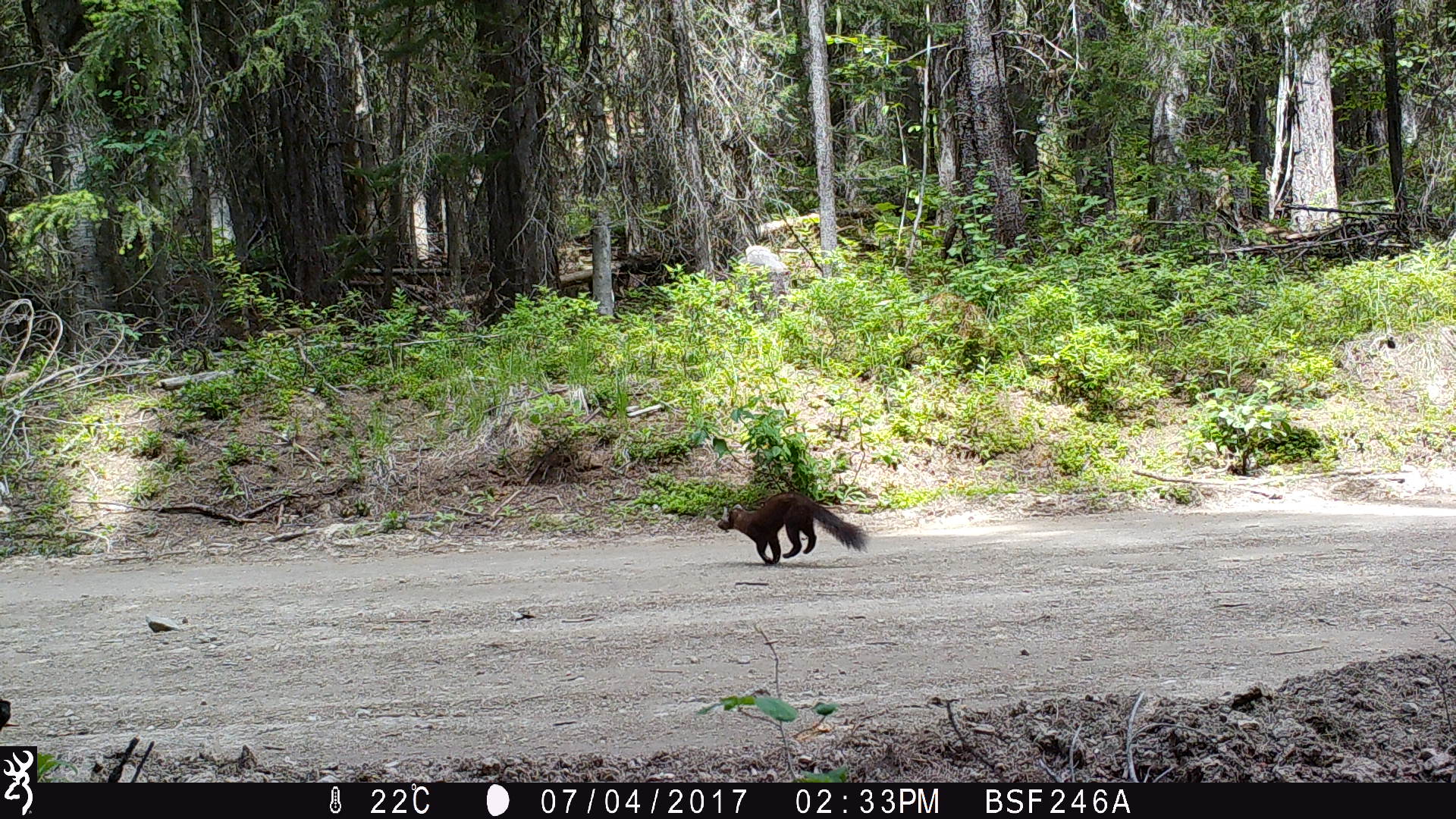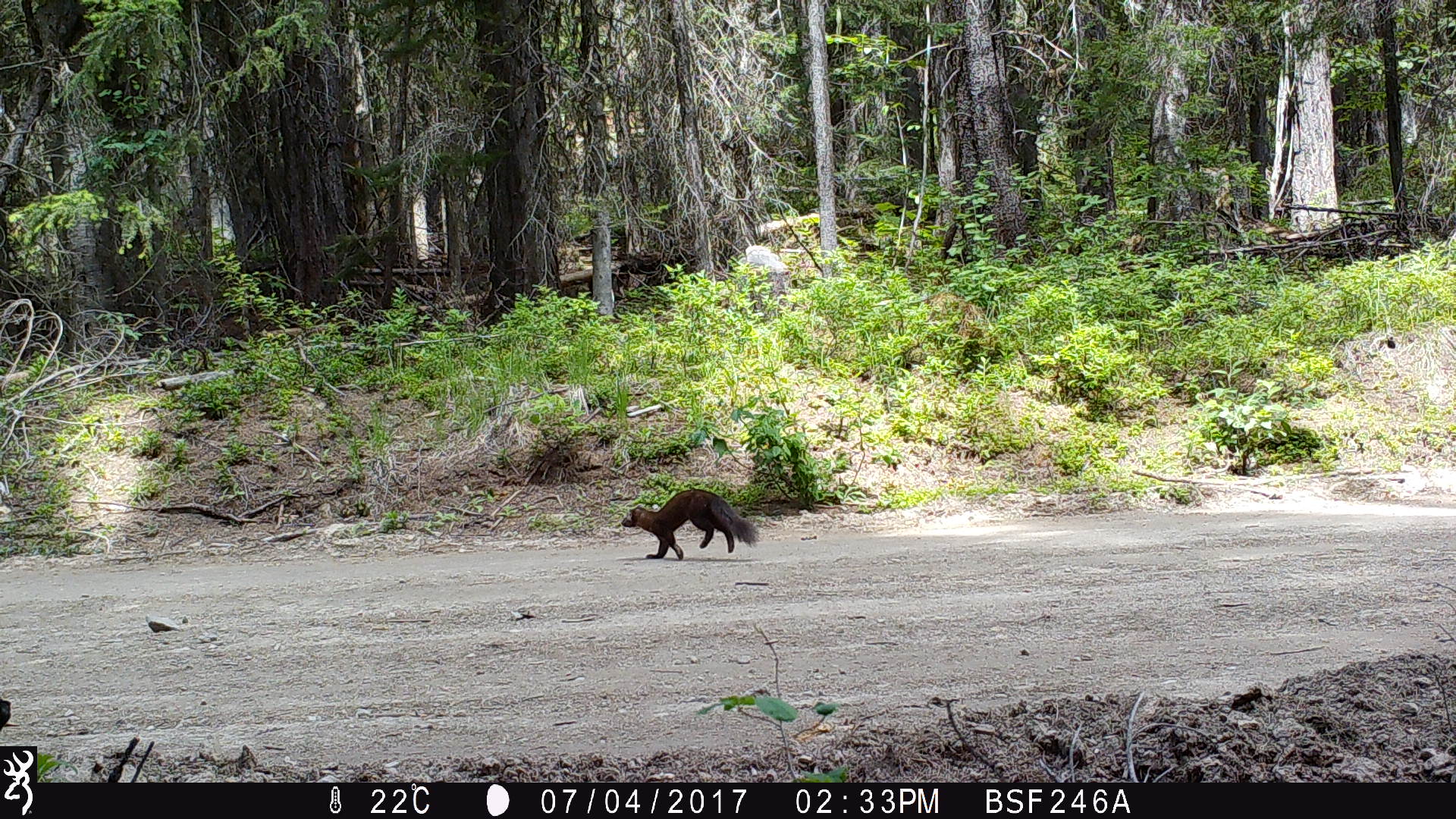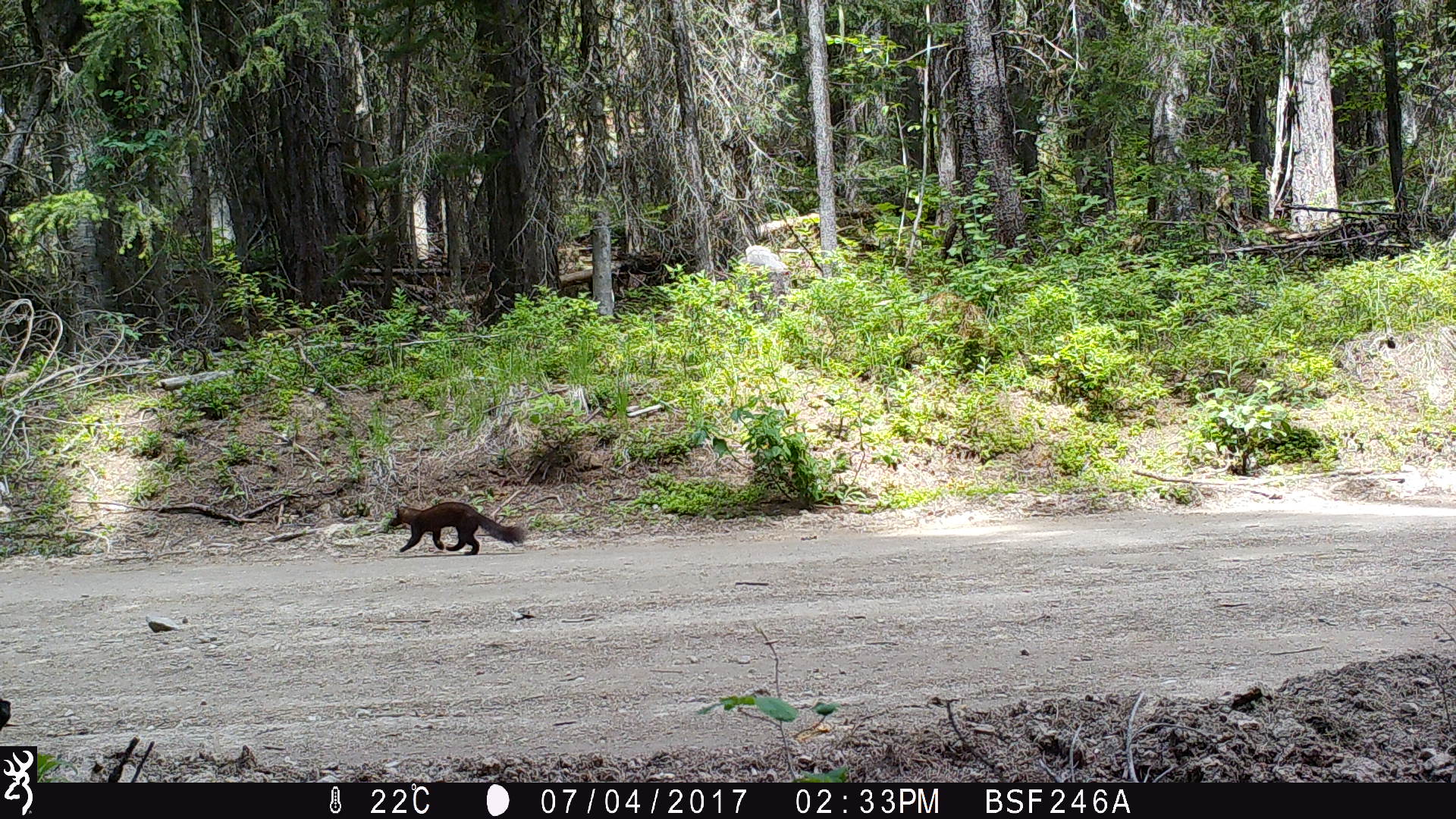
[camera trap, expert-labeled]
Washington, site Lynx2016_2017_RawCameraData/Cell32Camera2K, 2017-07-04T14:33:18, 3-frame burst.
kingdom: Animalia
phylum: Chordata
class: Mammalia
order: Carnivora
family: Mustelidae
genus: Martes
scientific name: Martes americana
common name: american marten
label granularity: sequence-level